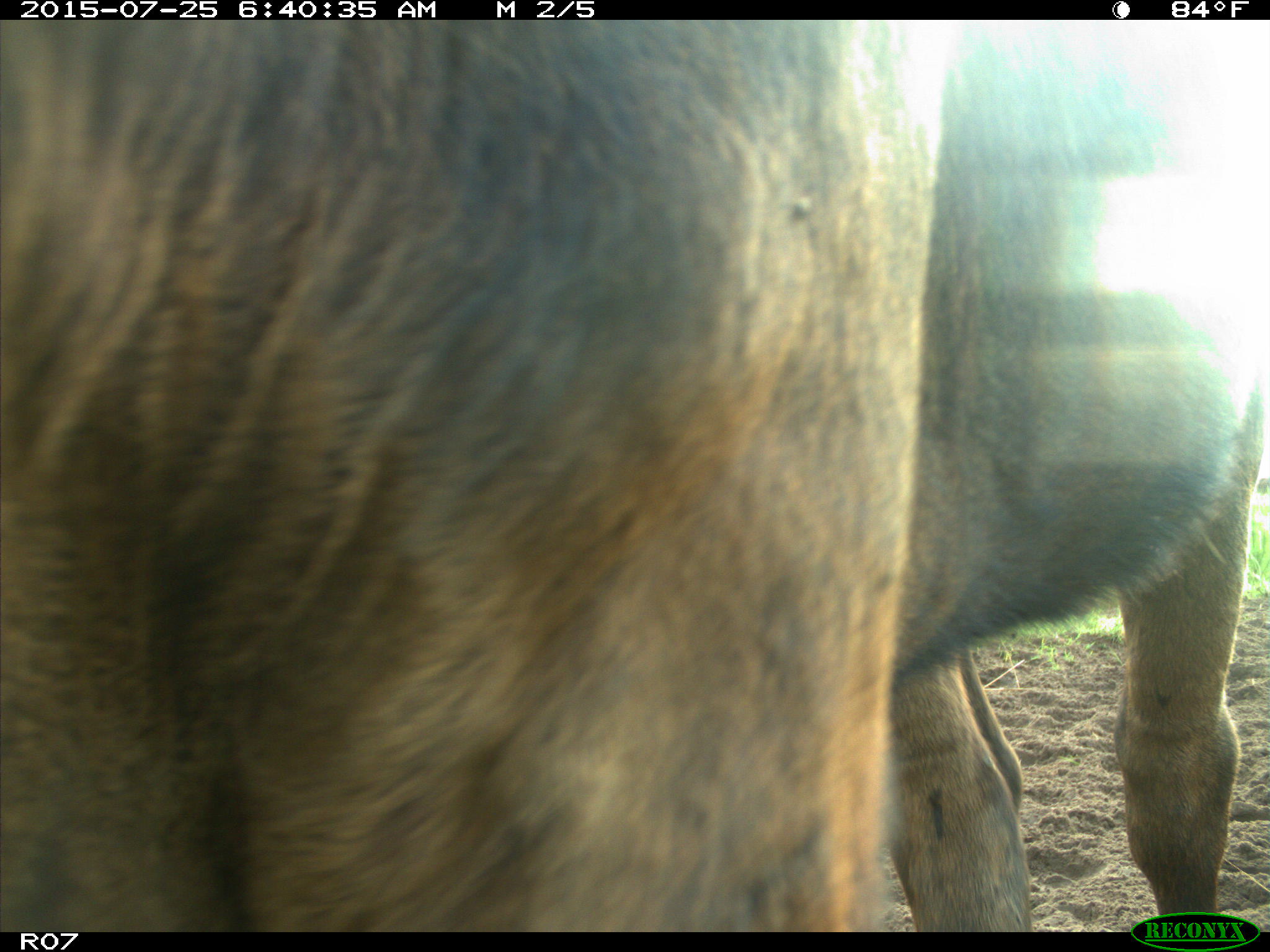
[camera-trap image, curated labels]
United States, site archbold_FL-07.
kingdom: Animalia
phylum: Chordata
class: Mammalia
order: Artiodactyla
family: Bovidae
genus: Bos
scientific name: Bos taurus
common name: domestic cow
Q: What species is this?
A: Bos taurus (domestic cow).